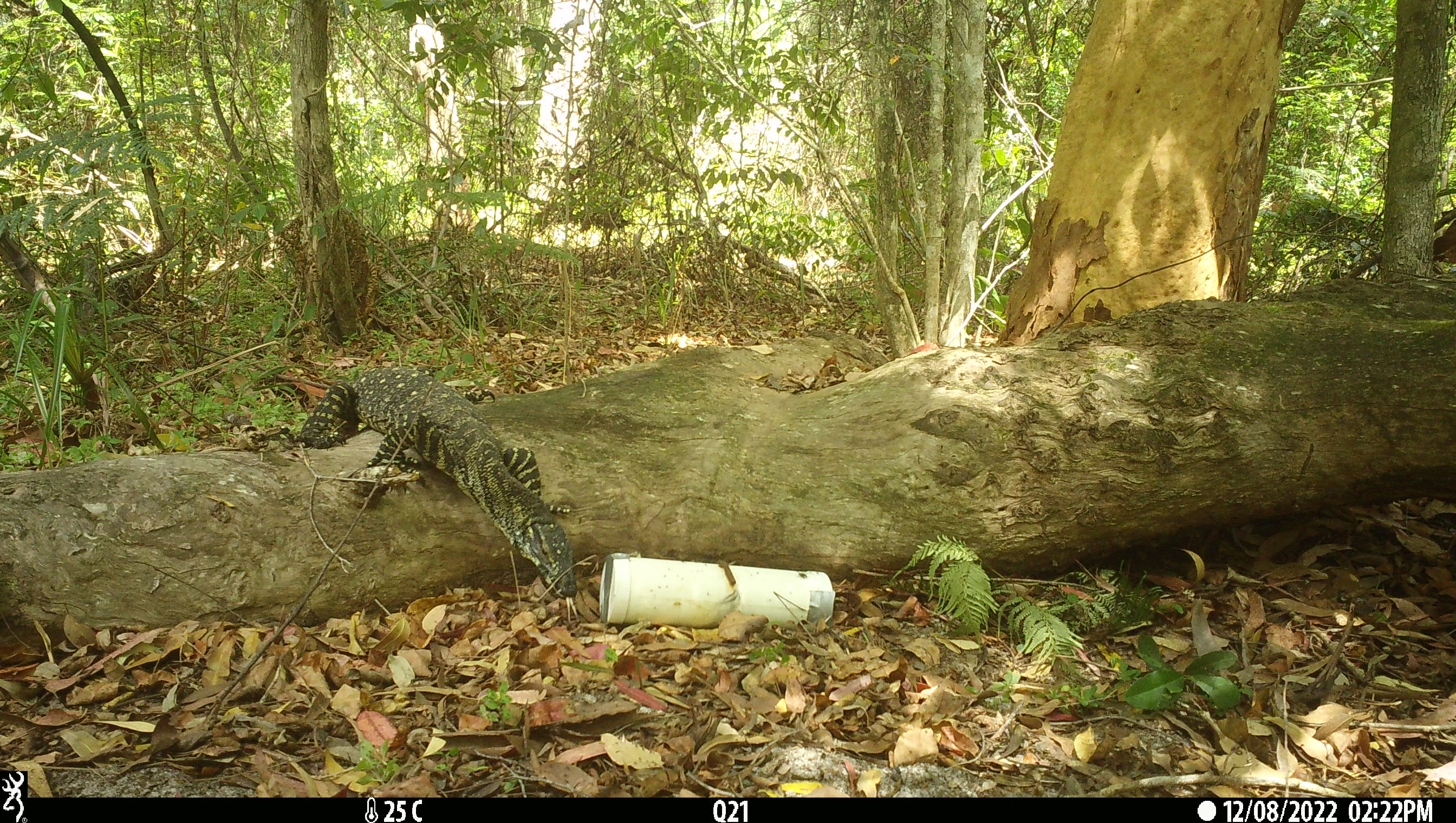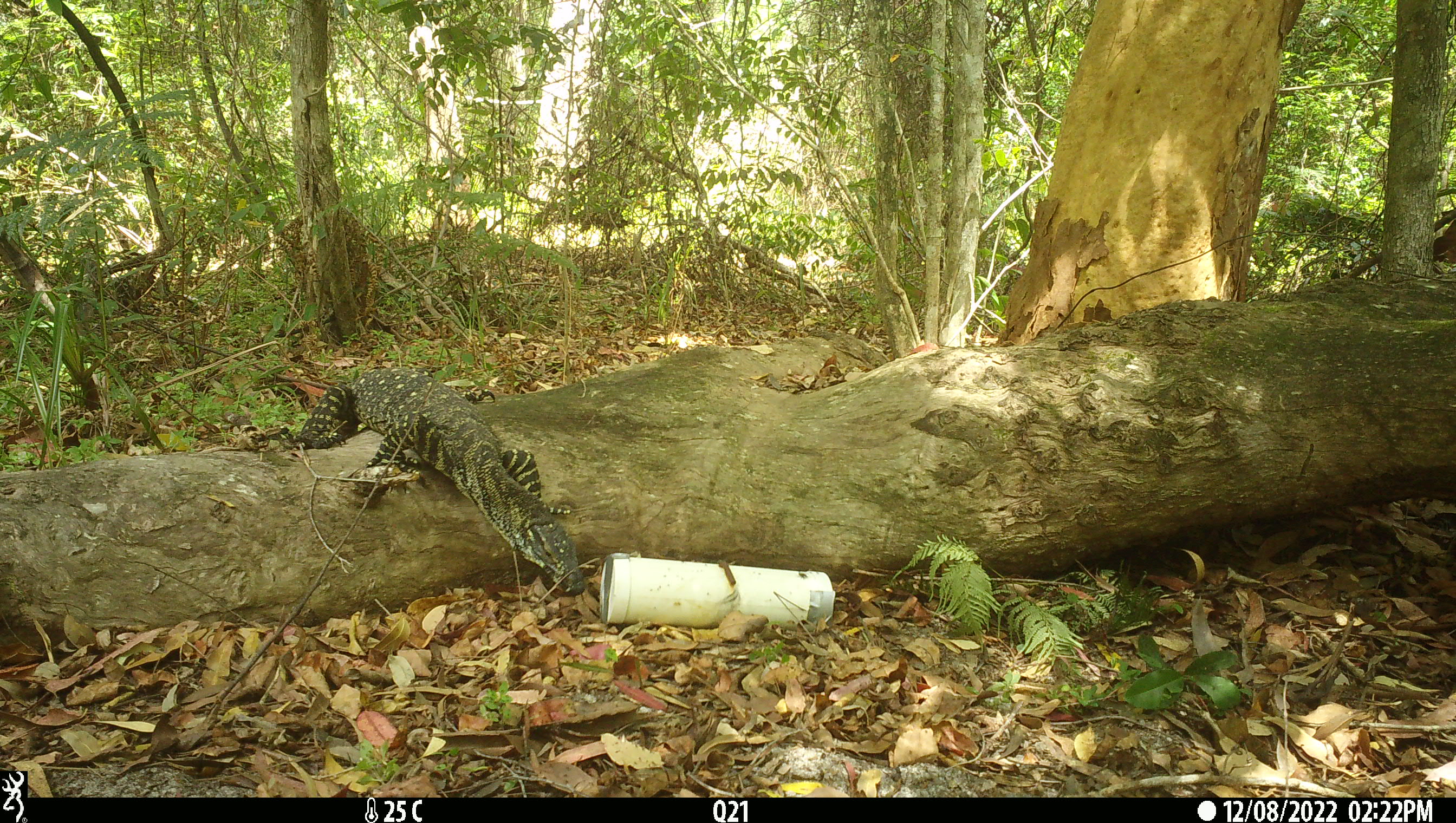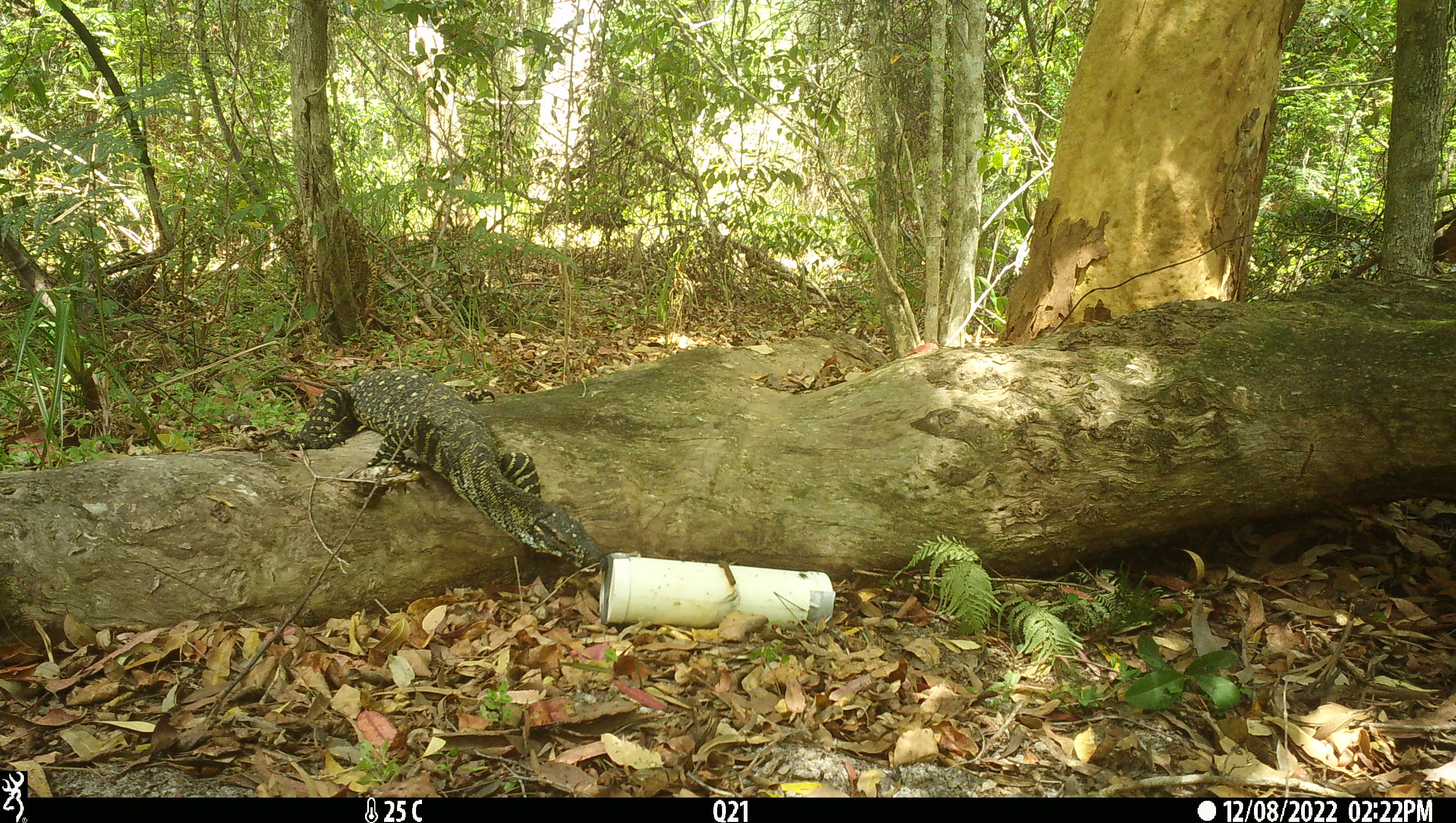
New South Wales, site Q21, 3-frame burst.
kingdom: Animalia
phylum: Chordata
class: Reptilia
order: Squamata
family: Varanidae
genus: Varanus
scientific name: Varanus varius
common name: lace monitor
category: goanna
Goanna (lace monitor) (Varanus varius).